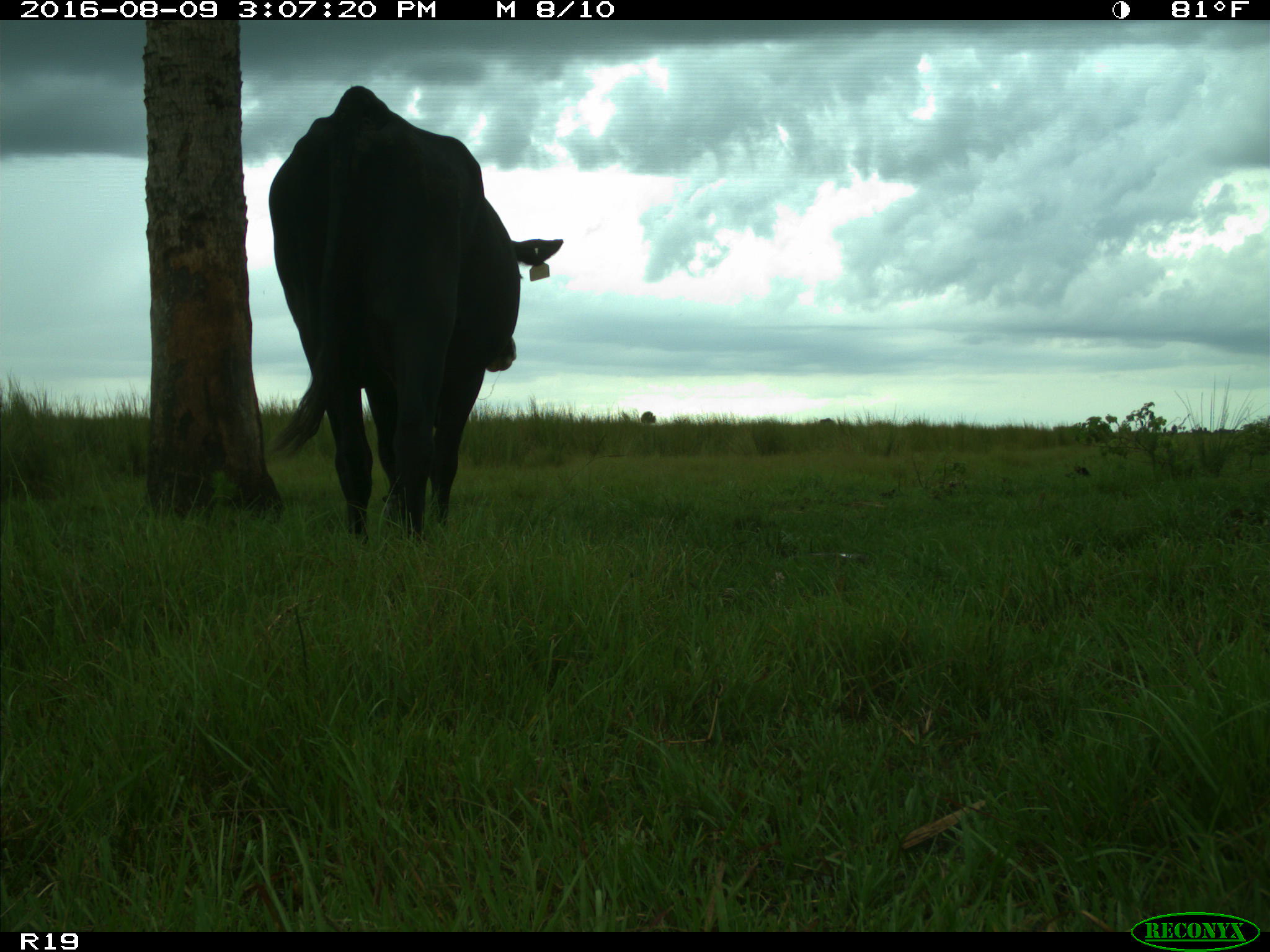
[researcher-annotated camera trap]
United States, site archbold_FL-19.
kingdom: Animalia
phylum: Chordata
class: Mammalia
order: Artiodactyla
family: Bovidae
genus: Bos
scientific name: Bos taurus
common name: domestic cow